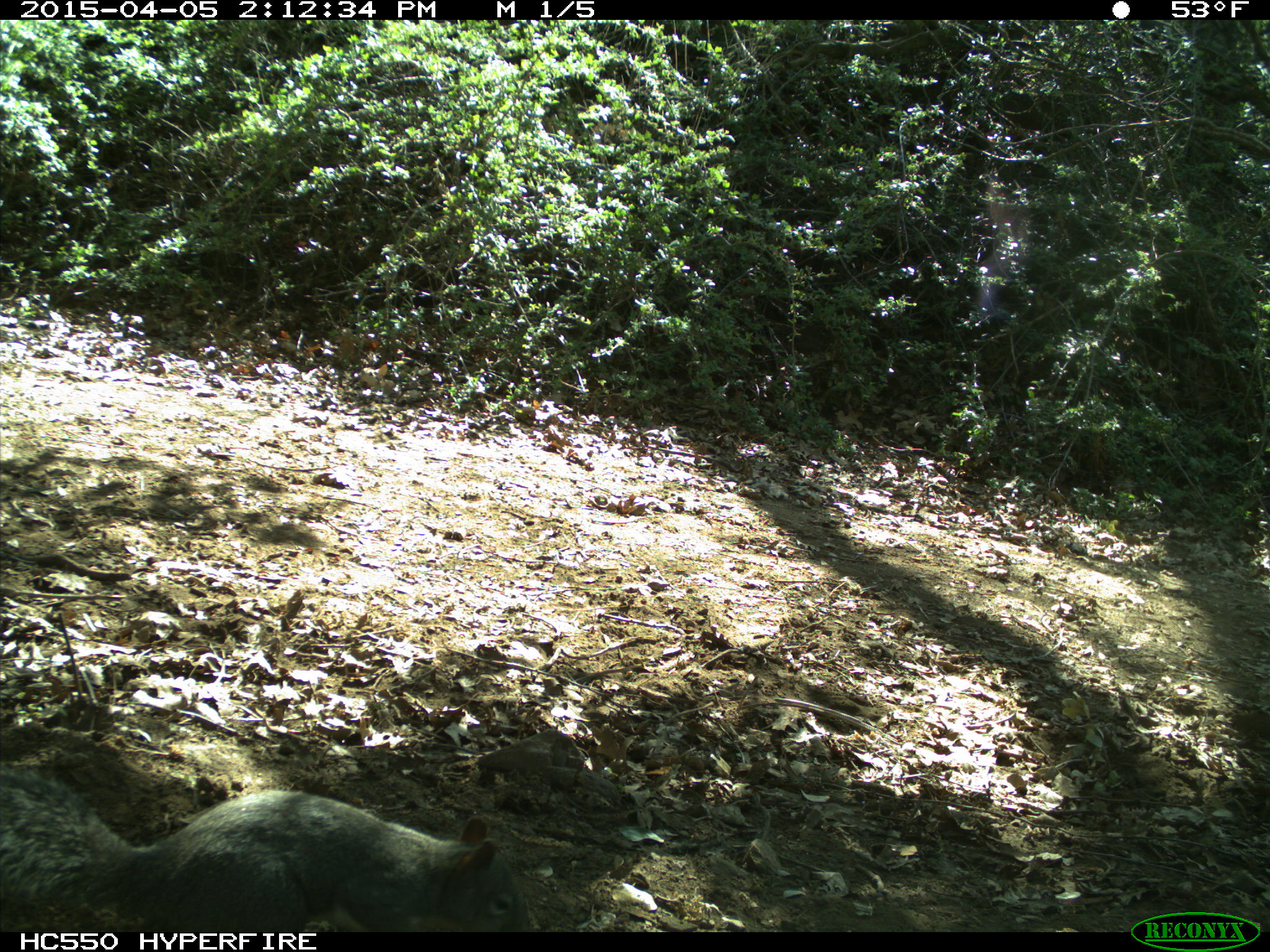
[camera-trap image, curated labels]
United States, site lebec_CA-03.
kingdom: Animalia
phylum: Chordata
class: Mammalia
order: Rodentia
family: Sciuridae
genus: Sciurus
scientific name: Sciurus carolinensis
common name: eastern gray squirrel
Sciurus carolinensis (eastern gray squirrel).